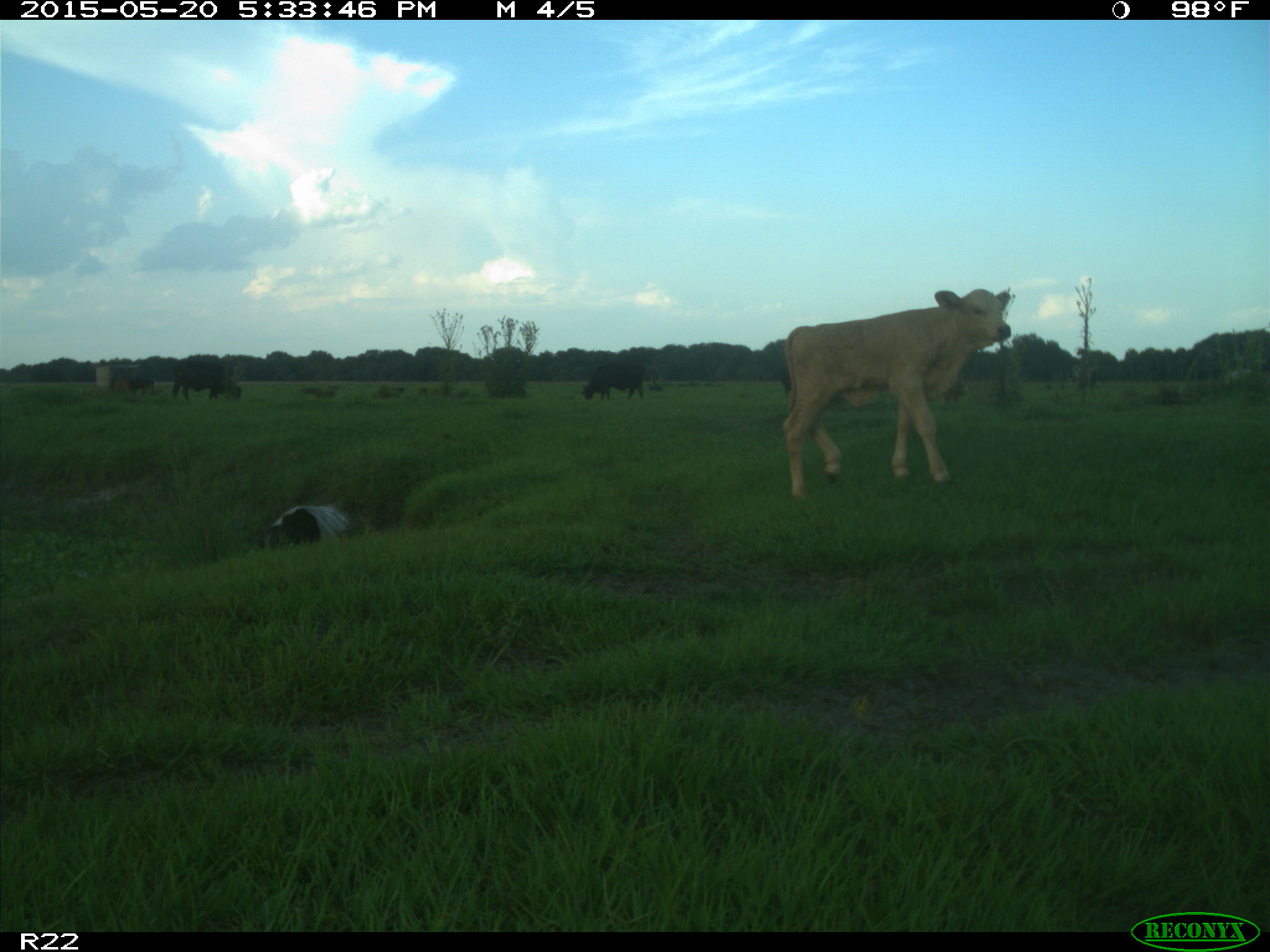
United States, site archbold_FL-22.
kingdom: Animalia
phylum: Chordata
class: Mammalia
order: Artiodactyla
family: Bovidae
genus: Bos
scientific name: Bos taurus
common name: domestic cow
Bos taurus (domestic cow).